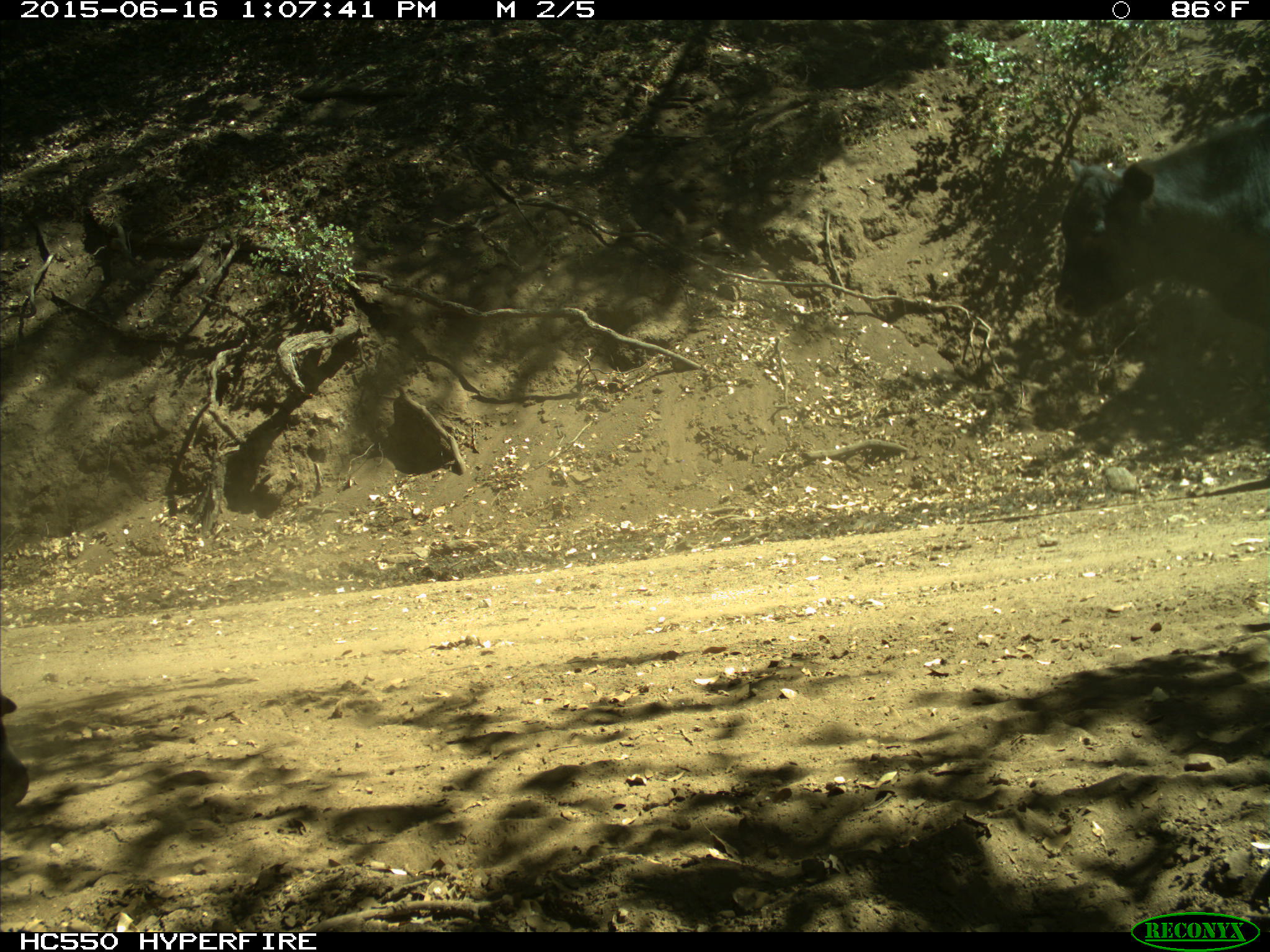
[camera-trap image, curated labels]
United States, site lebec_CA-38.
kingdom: Animalia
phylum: Chordata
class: Mammalia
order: Artiodactyla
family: Bovidae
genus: Bos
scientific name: Bos taurus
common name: domestic cow